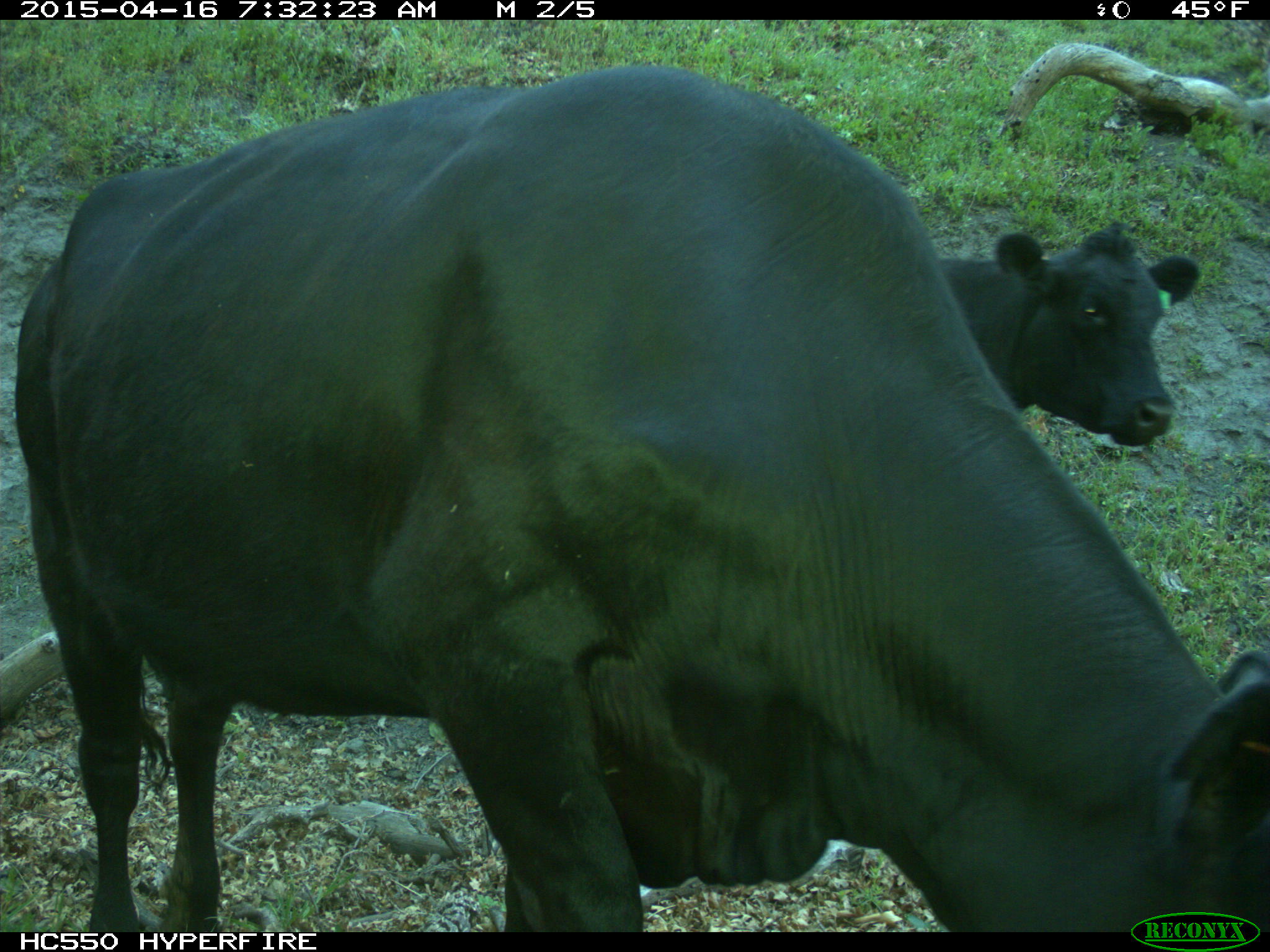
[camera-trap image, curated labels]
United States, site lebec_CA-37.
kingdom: Animalia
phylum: Chordata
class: Mammalia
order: Artiodactyla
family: Bovidae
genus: Bos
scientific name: Bos taurus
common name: domestic cow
Bos taurus (domestic cow).